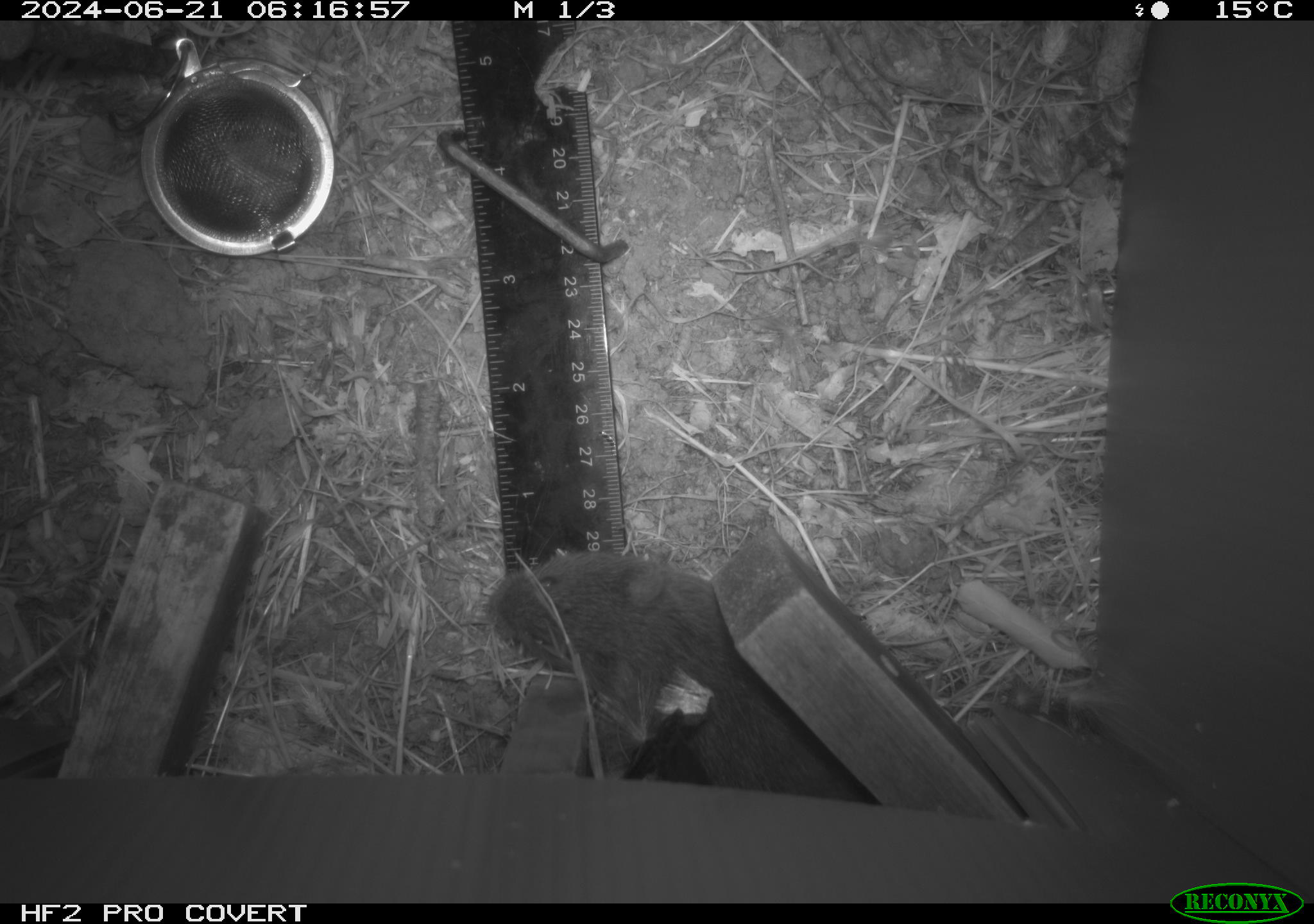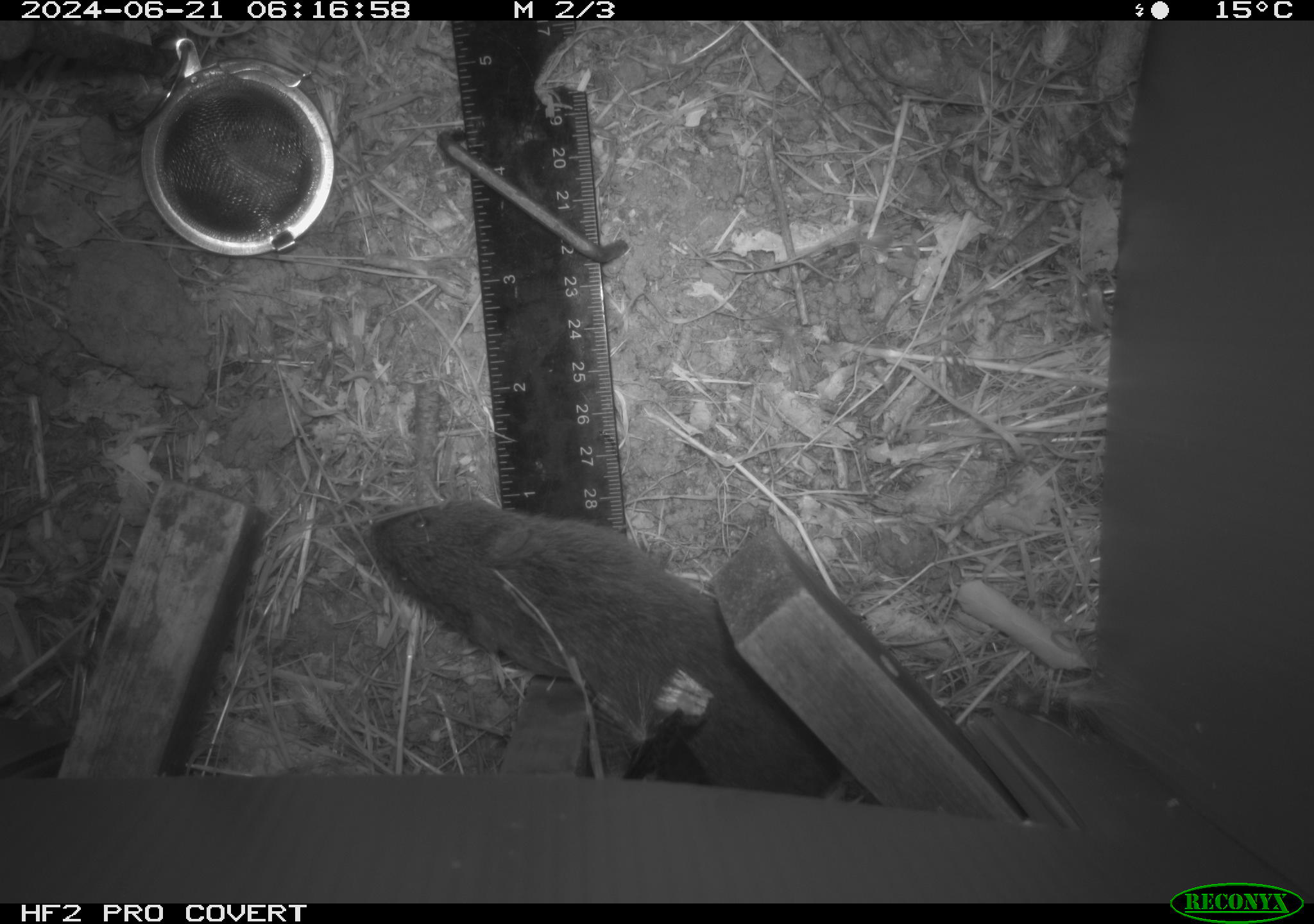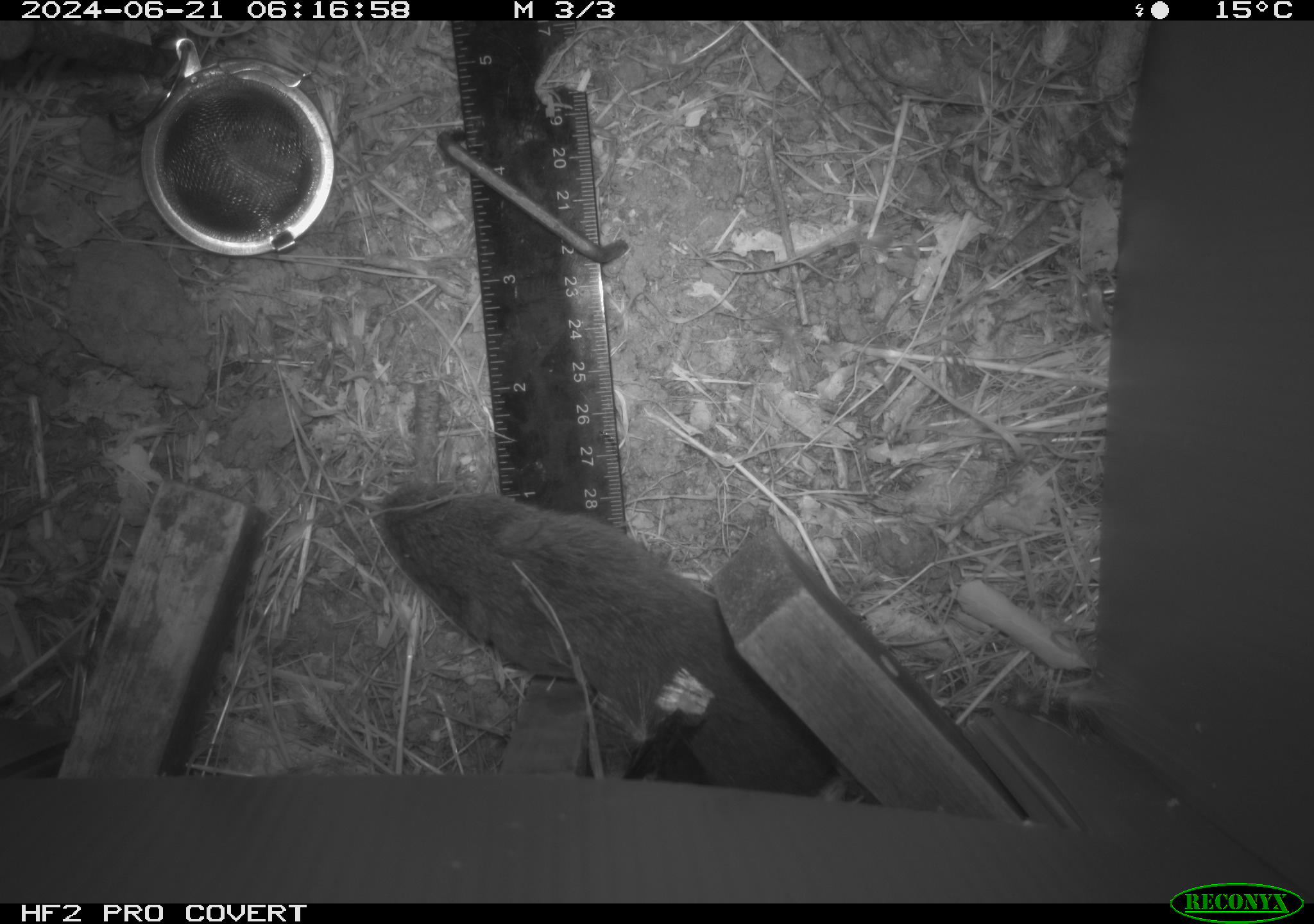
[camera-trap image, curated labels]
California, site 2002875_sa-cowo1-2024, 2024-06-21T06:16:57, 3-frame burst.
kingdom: Animalia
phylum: Chordata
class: Mammalia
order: Rodentia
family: Cricetidae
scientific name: Arvicolinae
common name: voles, lemmings, and muskrats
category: arvicolinae subfamily